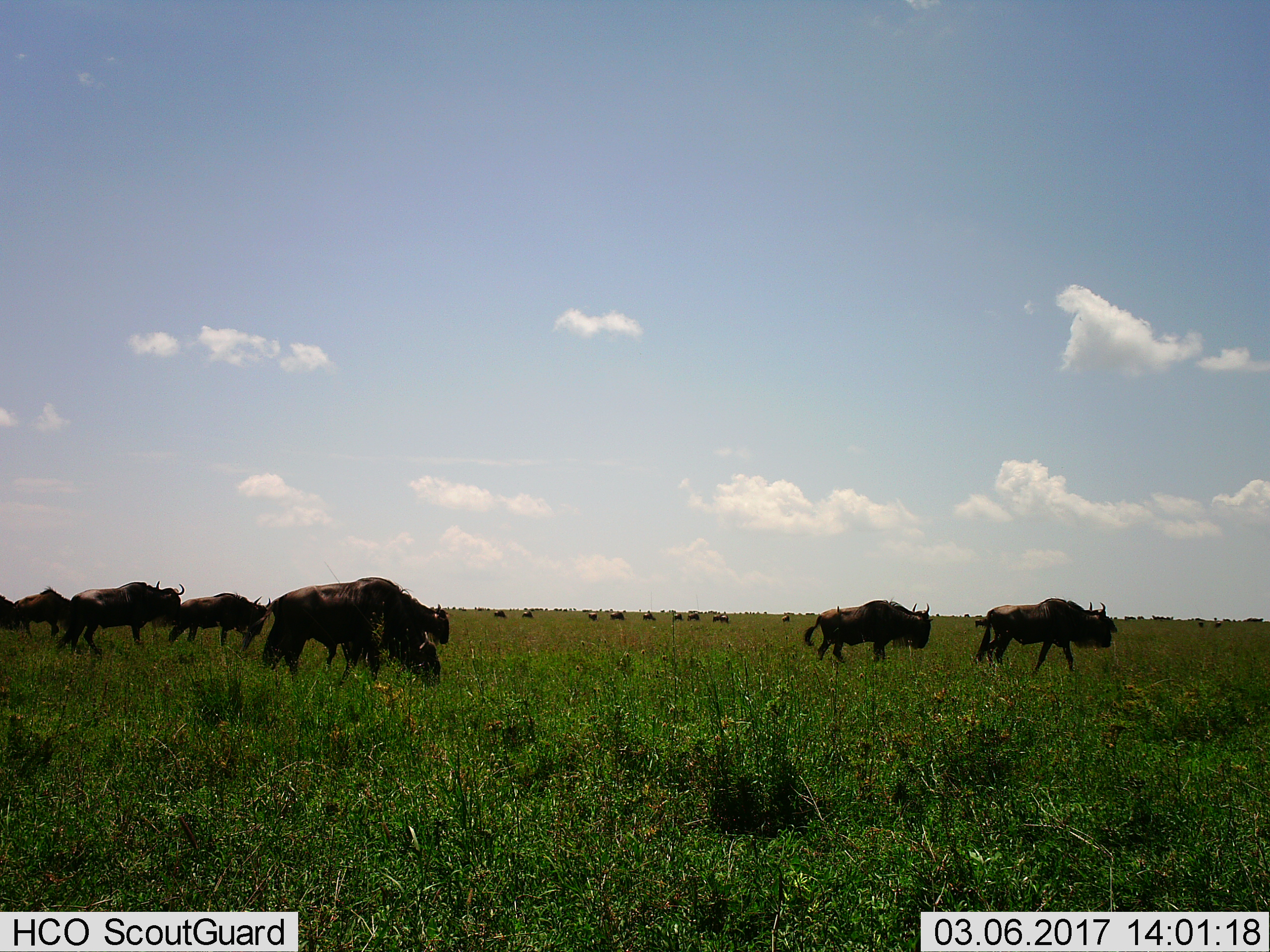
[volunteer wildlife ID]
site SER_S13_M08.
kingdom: Animalia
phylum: Chordata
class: Mammalia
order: Artiodactyla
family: Bovidae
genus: Connochaetes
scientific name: Connochaetes taurinus taurinus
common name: blue wildebeest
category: wildebeestblue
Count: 11-50.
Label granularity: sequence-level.